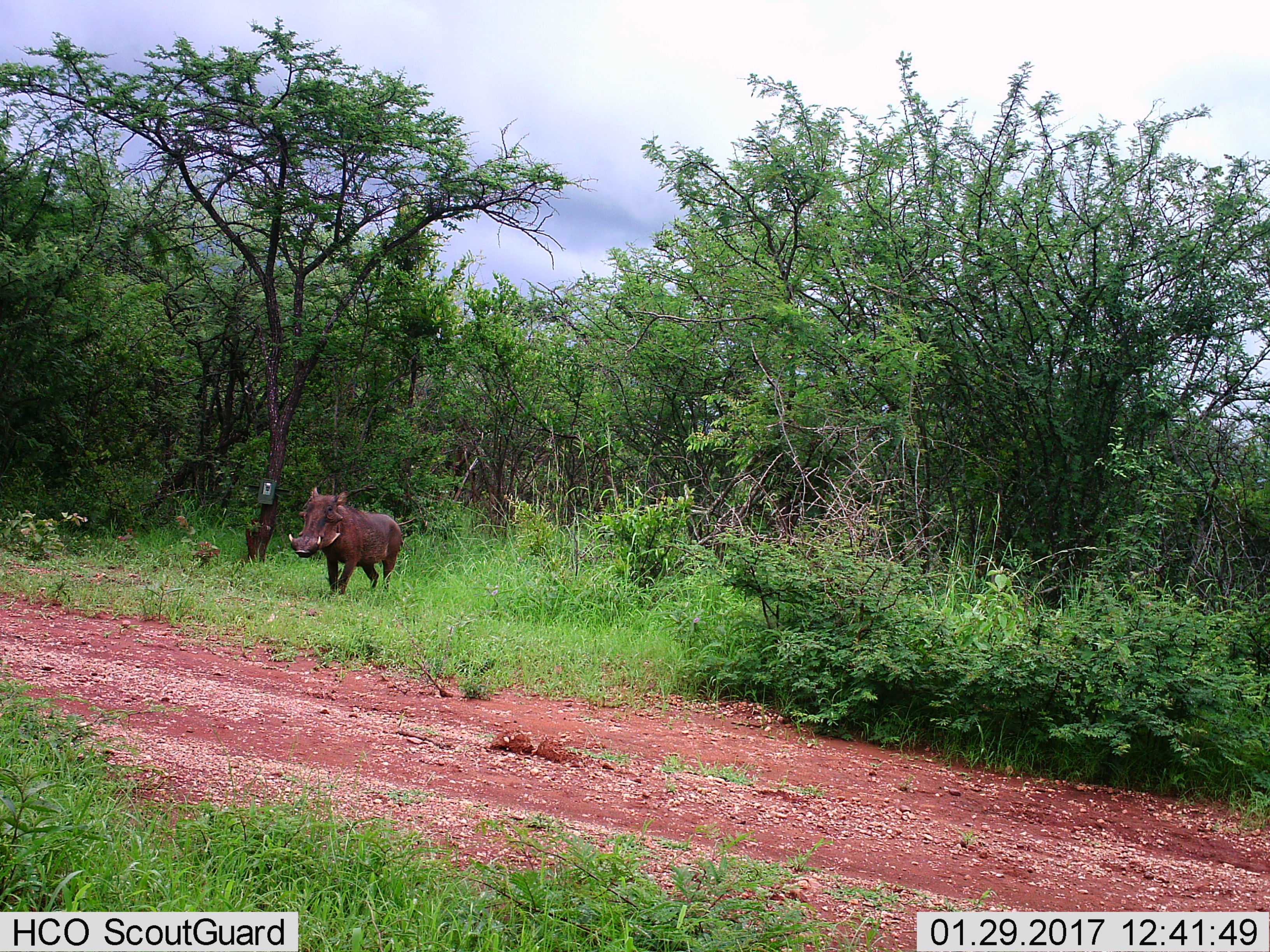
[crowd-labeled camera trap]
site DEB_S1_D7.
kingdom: Animalia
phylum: Chordata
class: Mammalia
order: Artiodactyla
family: Suidae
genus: Phacochoerus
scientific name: Phacochoerus africanus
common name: warthog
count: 1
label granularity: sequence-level